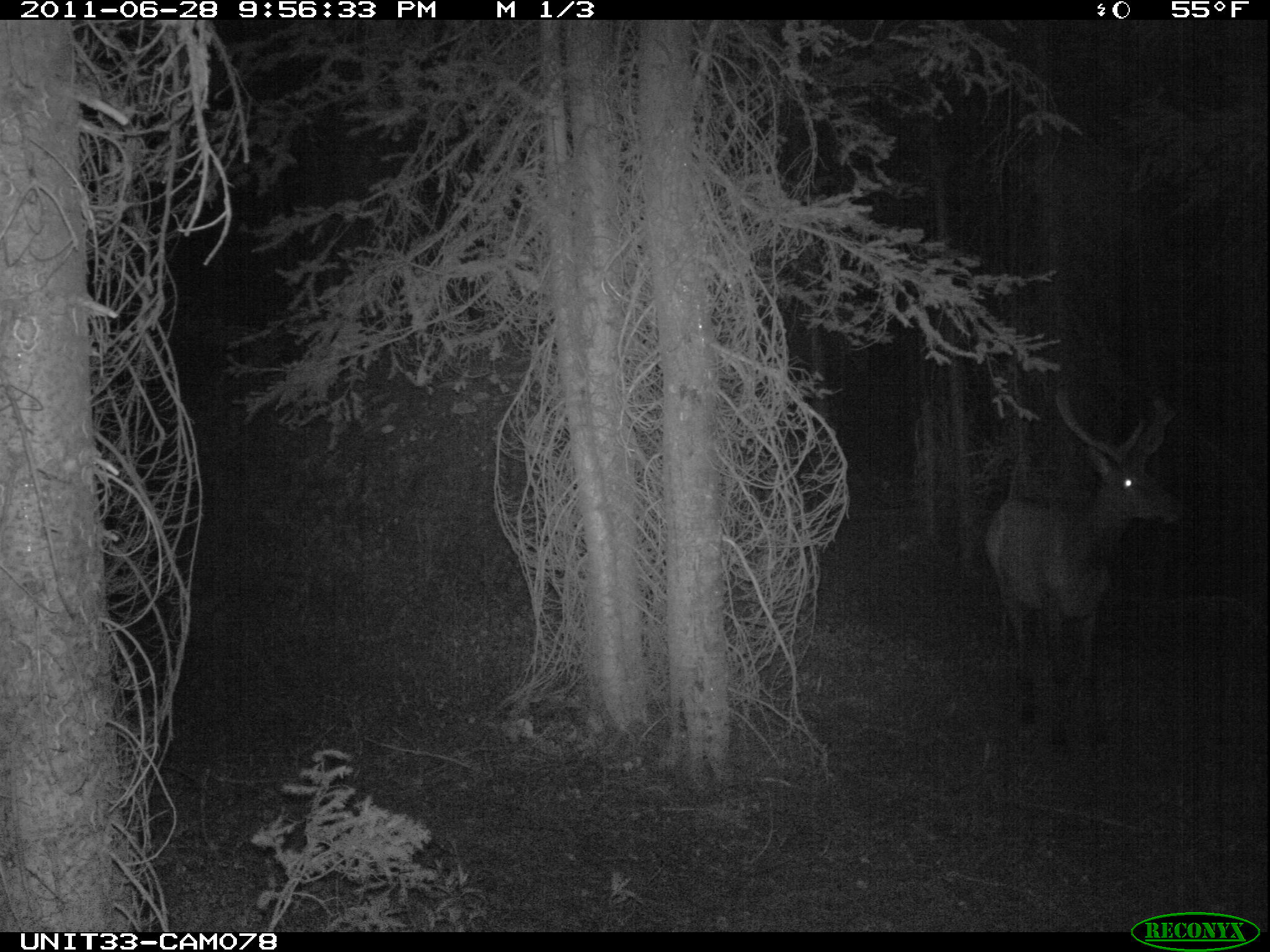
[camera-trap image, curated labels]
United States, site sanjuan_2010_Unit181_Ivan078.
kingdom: Animalia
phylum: Chordata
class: Mammalia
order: Artiodactyla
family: Cervidae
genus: Cervus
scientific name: Cervus elaphus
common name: red deer